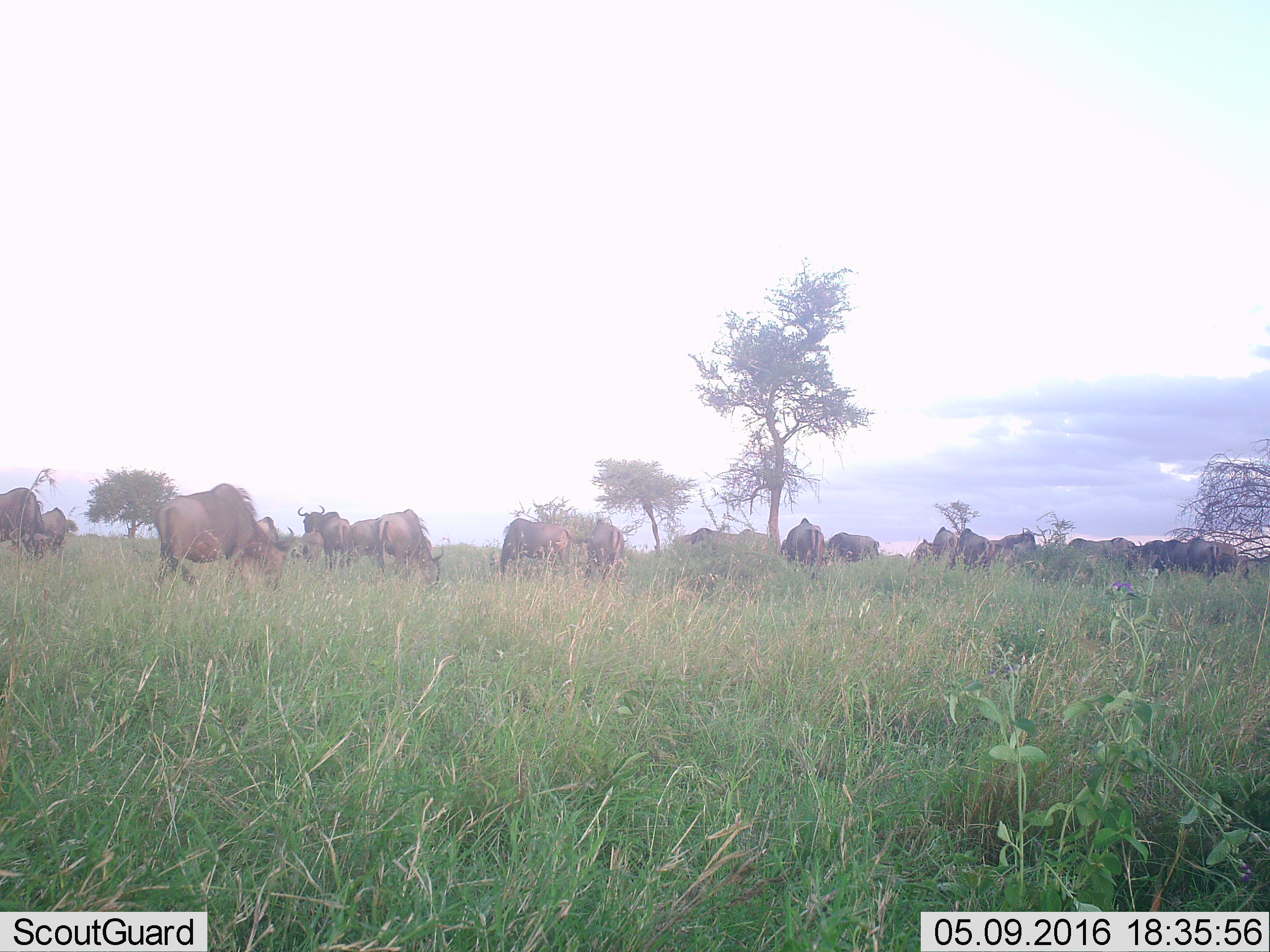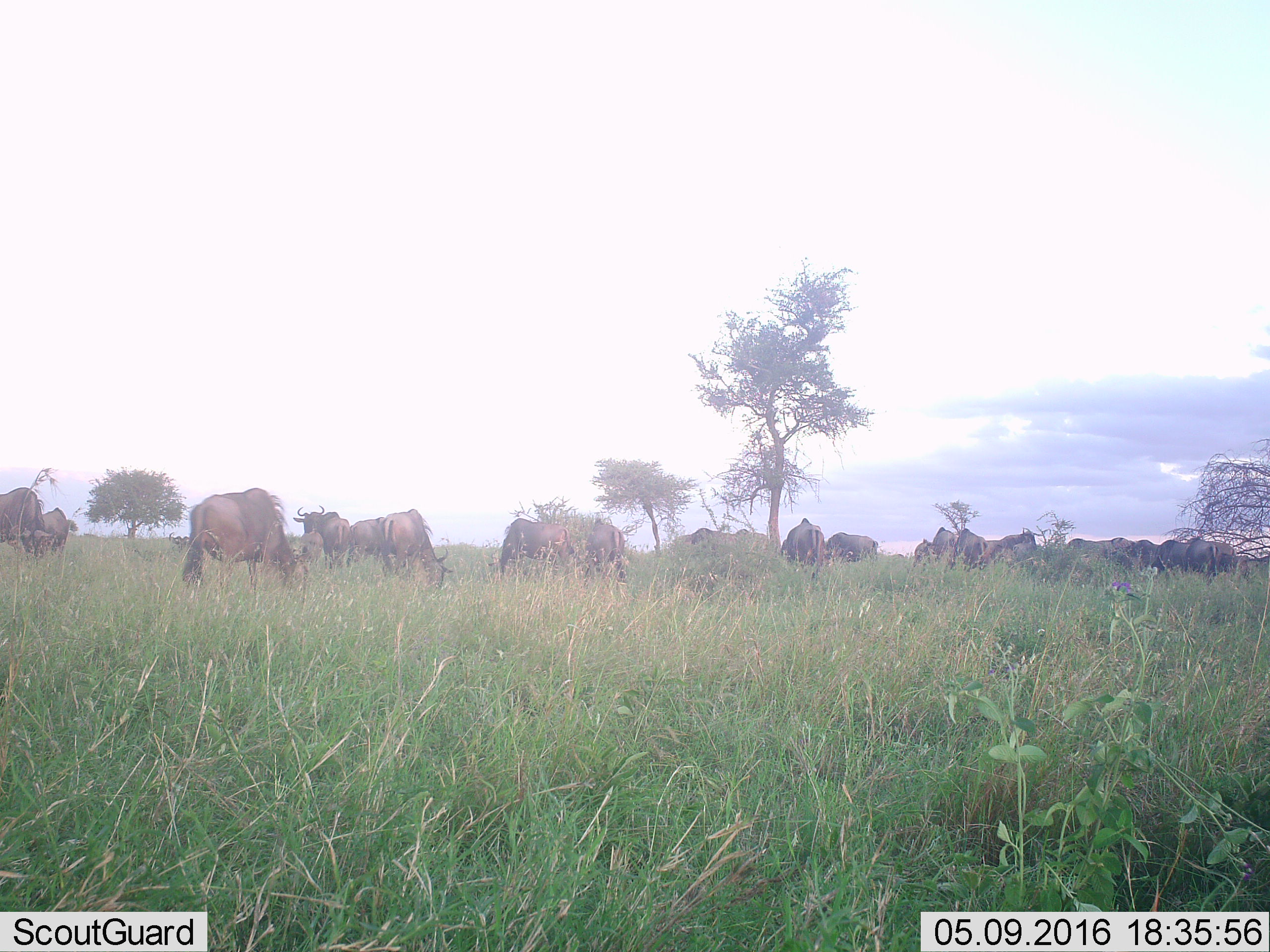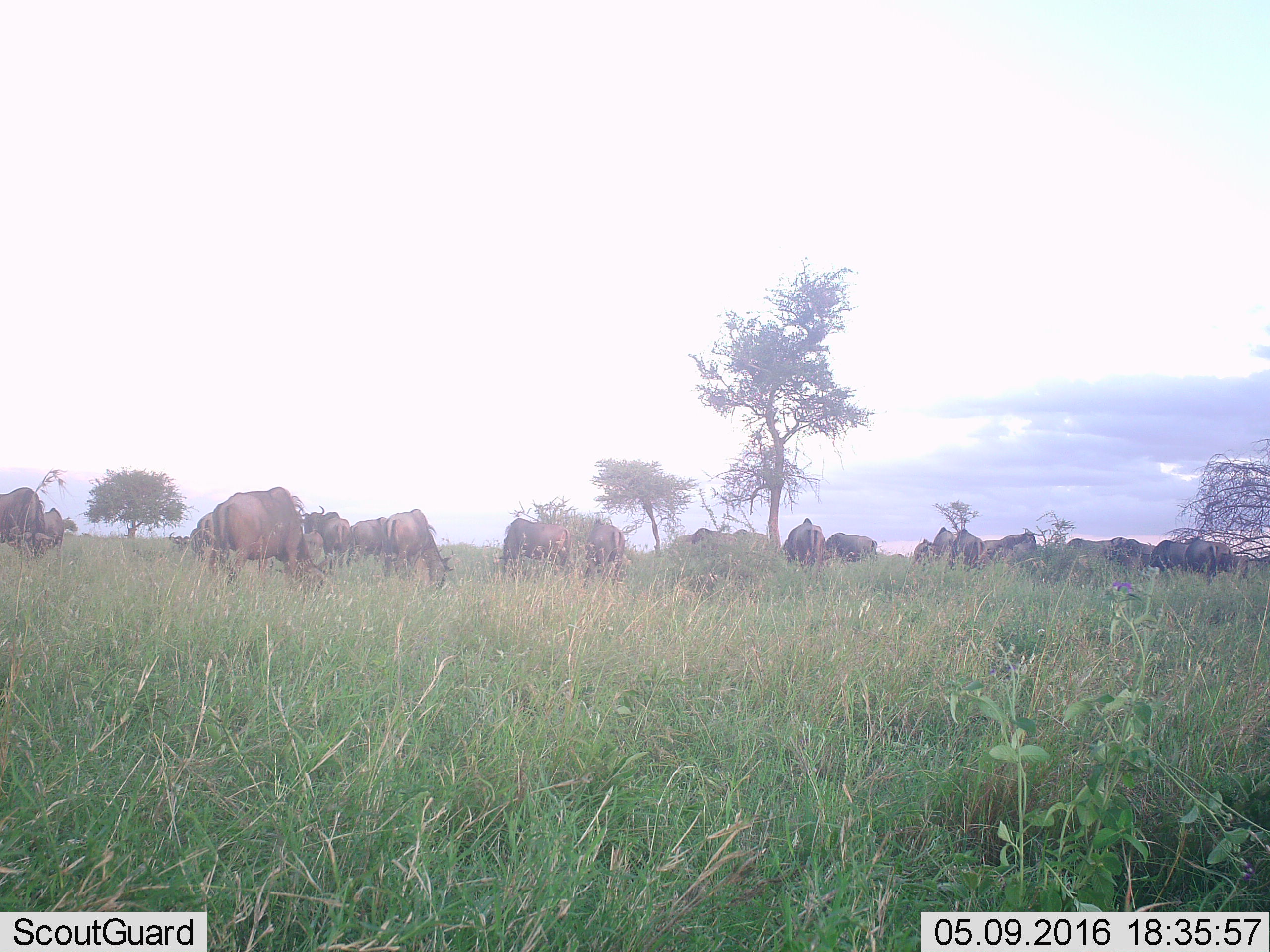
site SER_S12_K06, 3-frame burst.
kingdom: Animalia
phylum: Chordata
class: Mammalia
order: Artiodactyla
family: Bovidae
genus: Connochaetes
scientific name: Connochaetes taurinus taurinus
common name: blue wildebeest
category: wildebeestblue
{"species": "wildebeestblue (blue wildebeest) (Connochaetes taurinus taurinus)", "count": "11-50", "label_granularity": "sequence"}